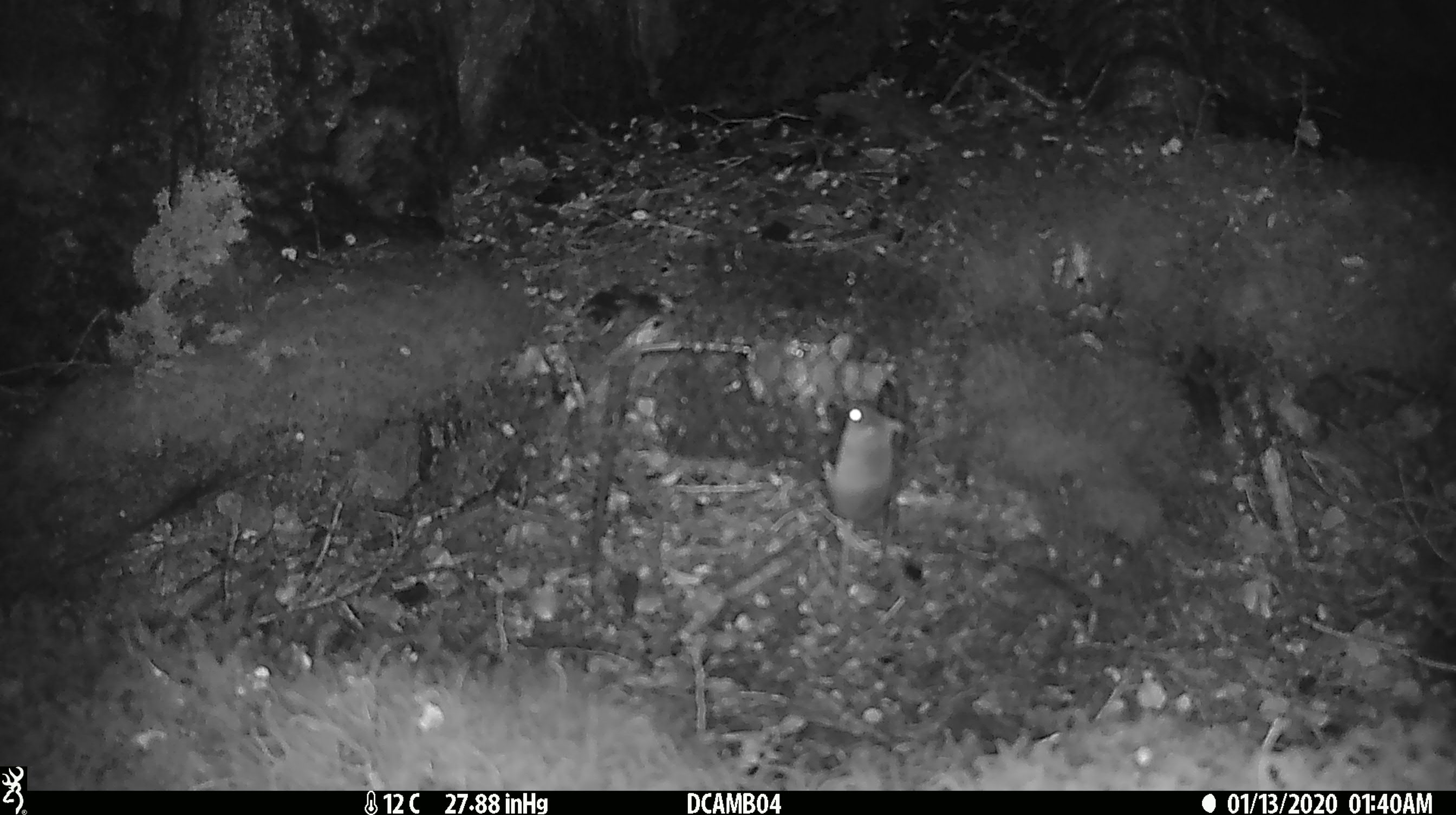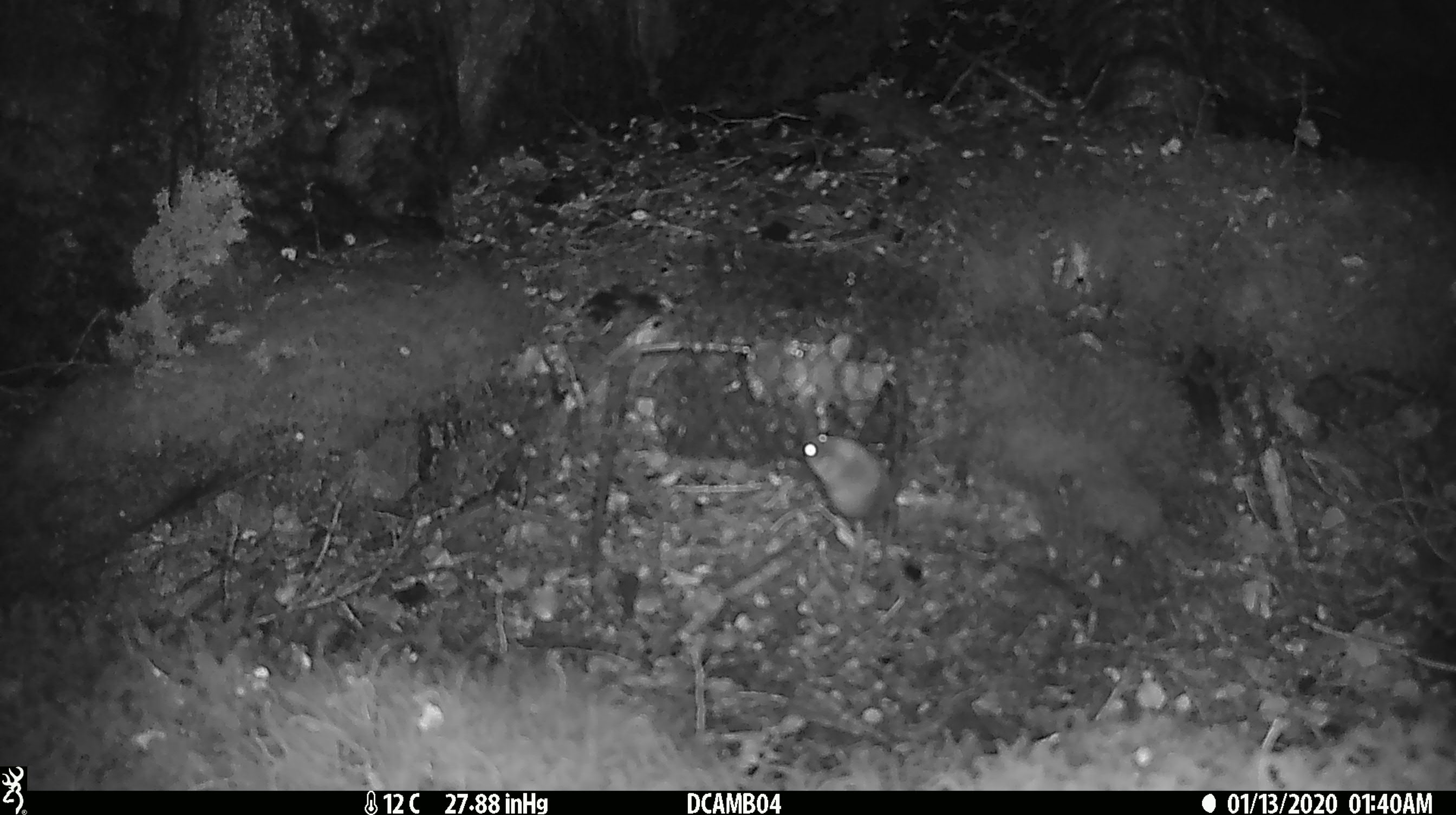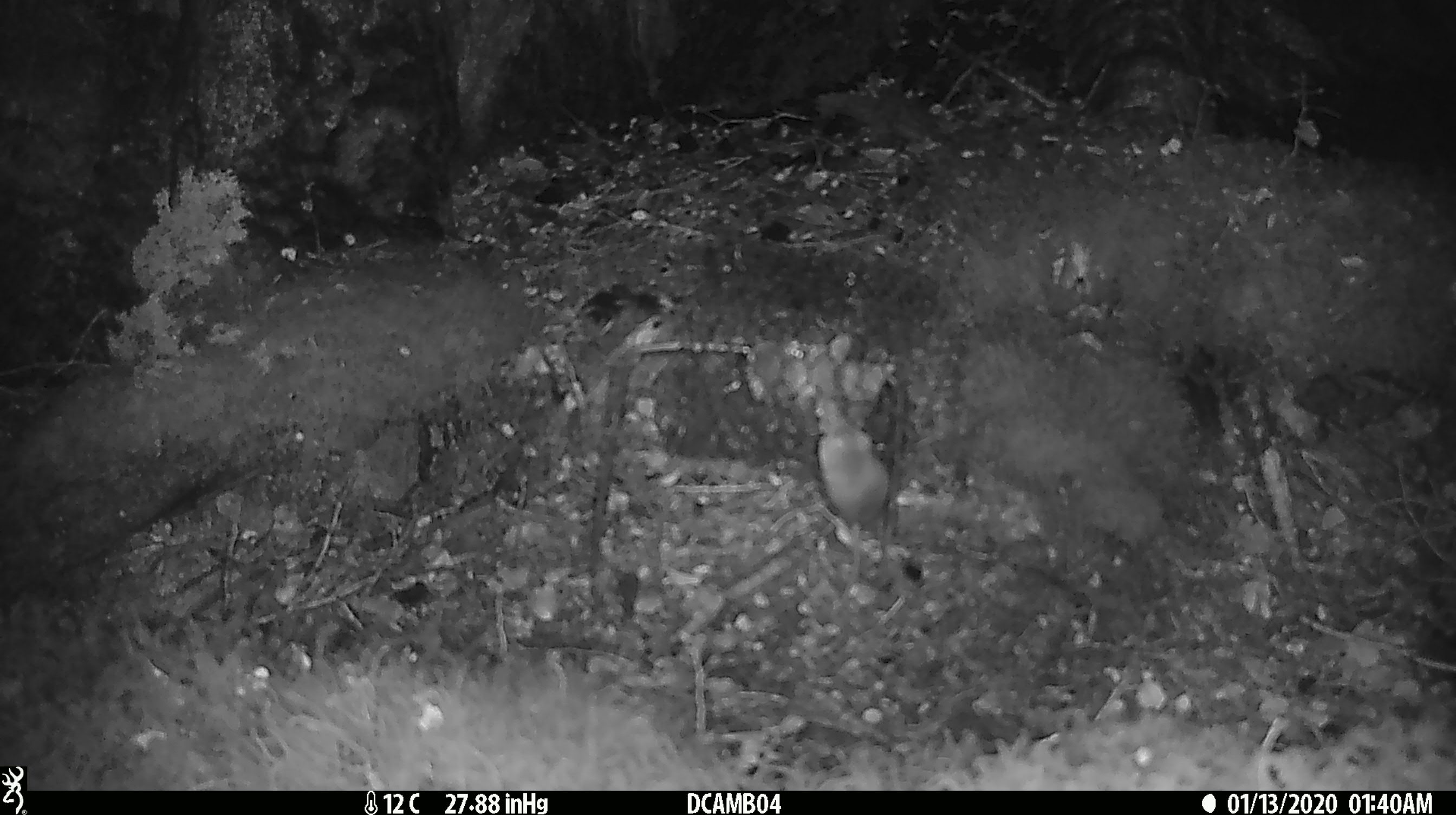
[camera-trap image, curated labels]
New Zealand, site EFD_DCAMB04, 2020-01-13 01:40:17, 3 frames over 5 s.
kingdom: Animalia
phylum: Chordata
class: Mammalia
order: Rodentia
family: Muridae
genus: Mus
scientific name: Mus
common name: mouse